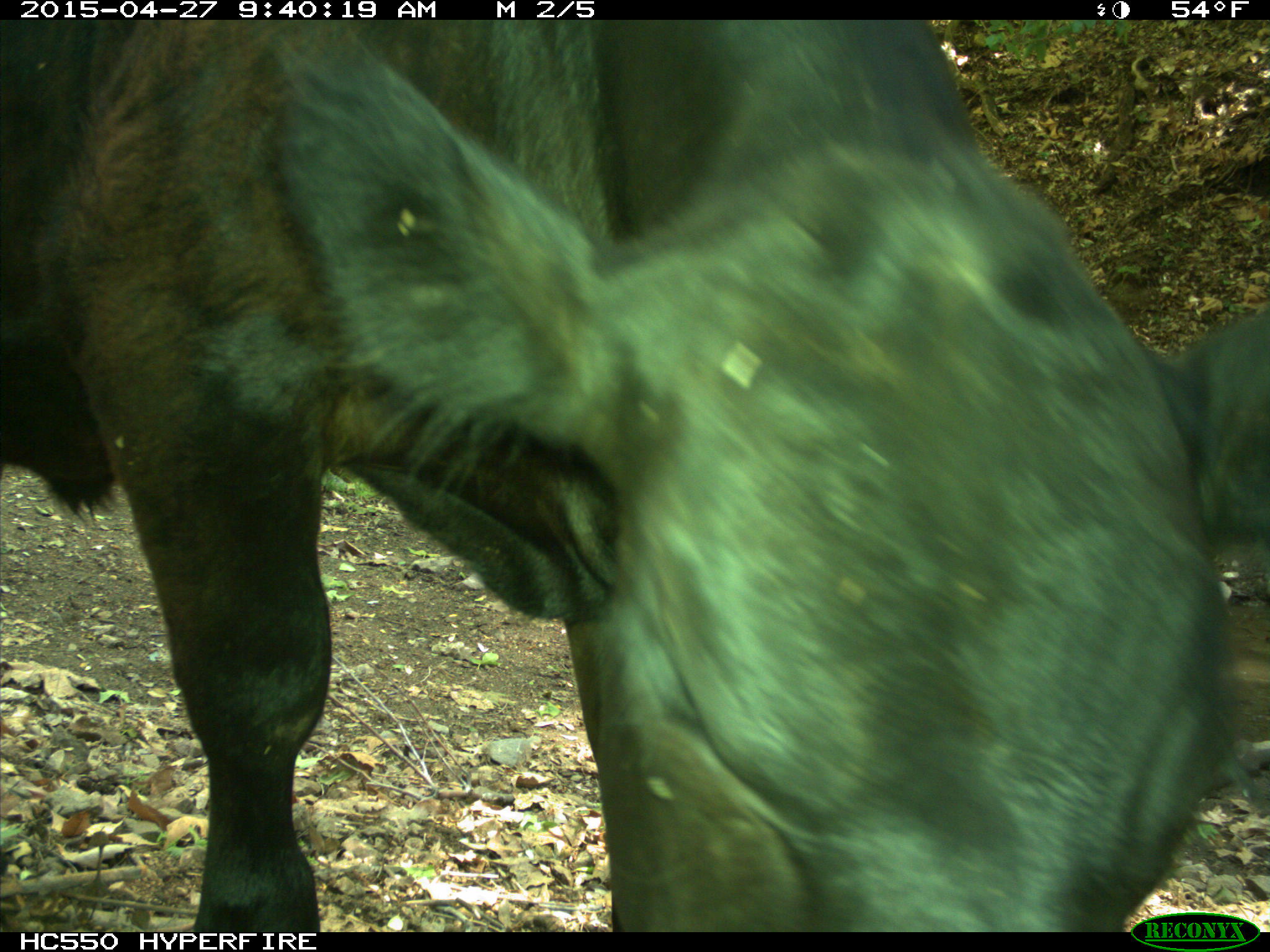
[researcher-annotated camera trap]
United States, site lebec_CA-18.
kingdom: Animalia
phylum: Chordata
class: Mammalia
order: Artiodactyla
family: Bovidae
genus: Bos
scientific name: Bos taurus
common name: domestic cow